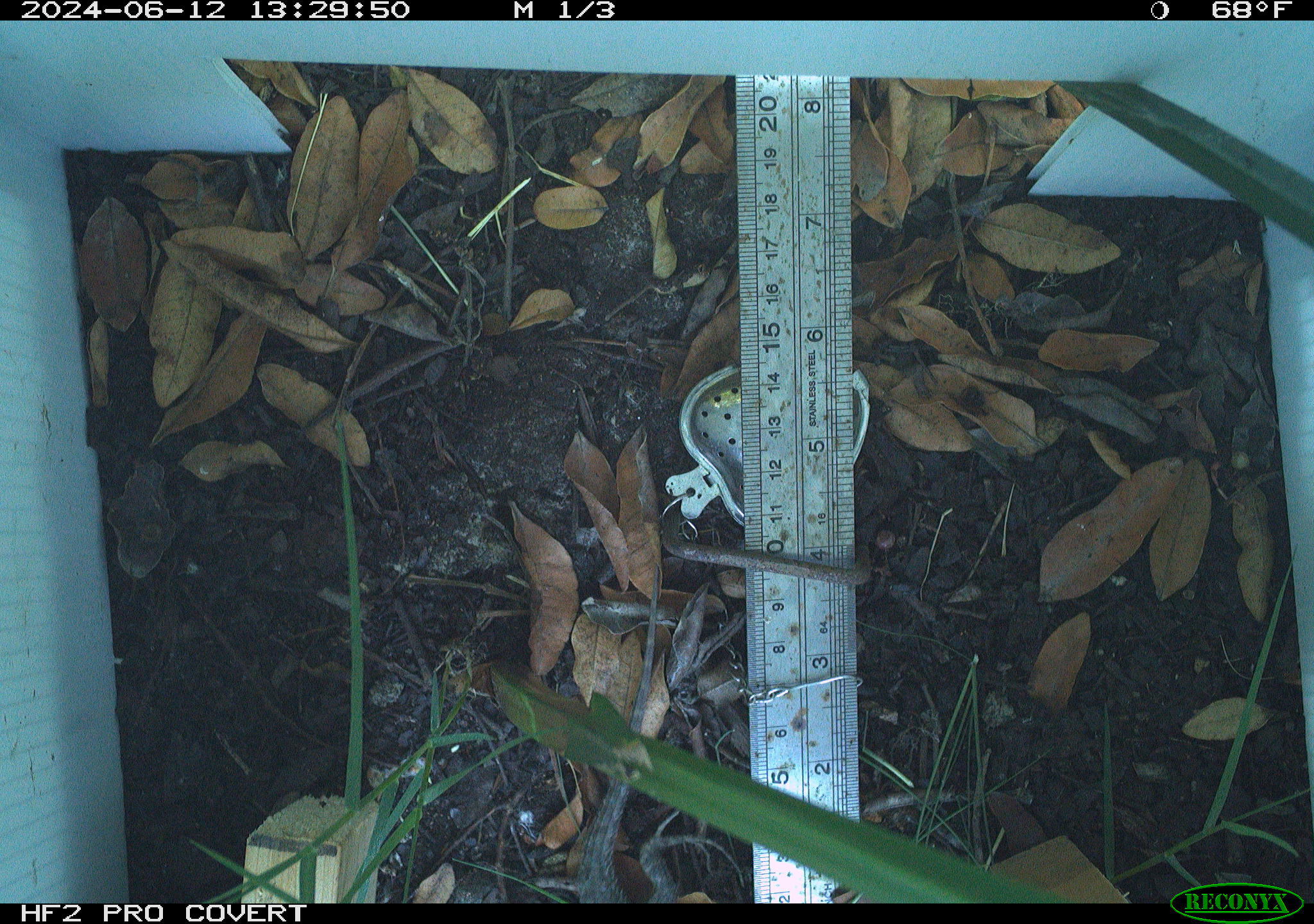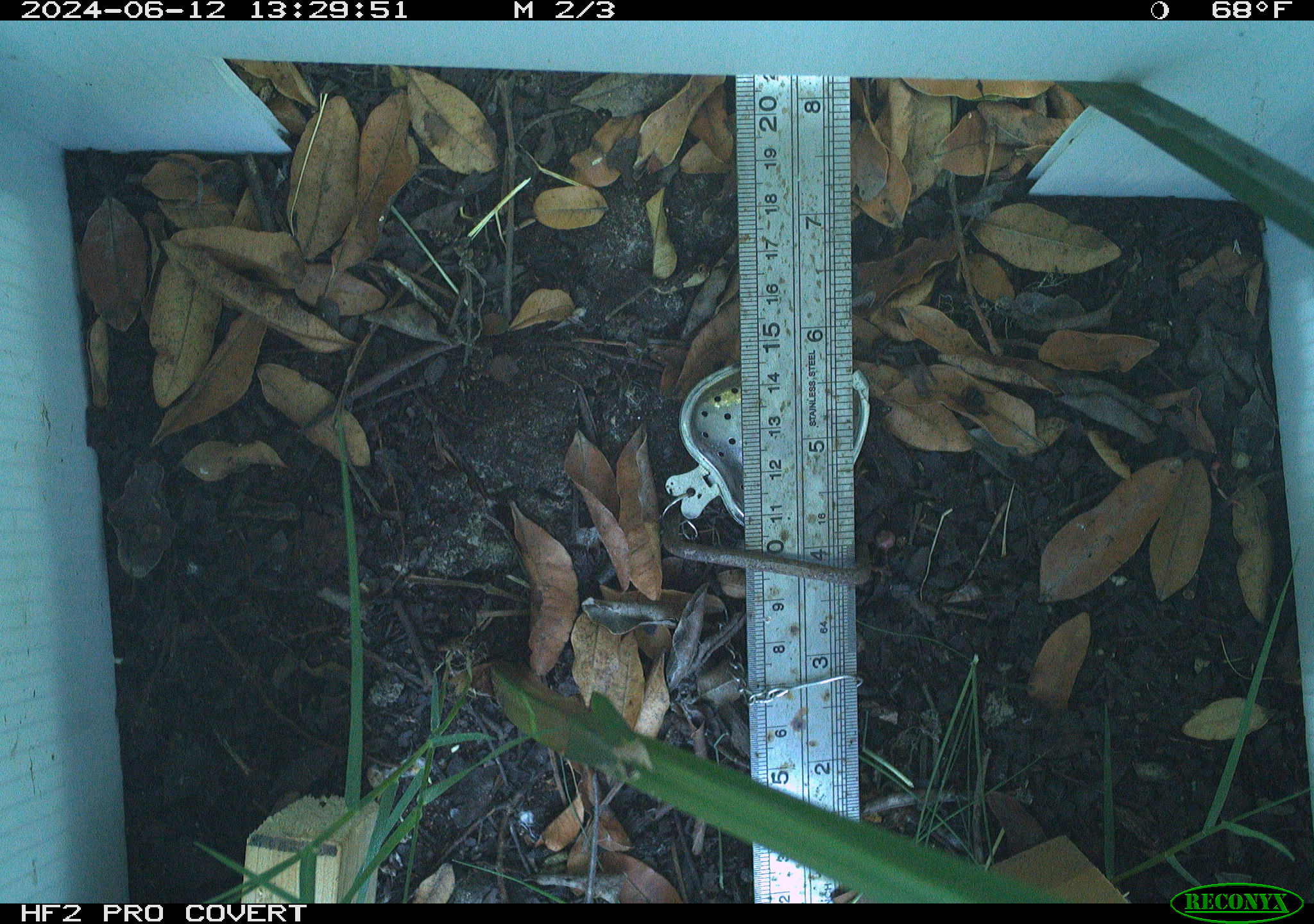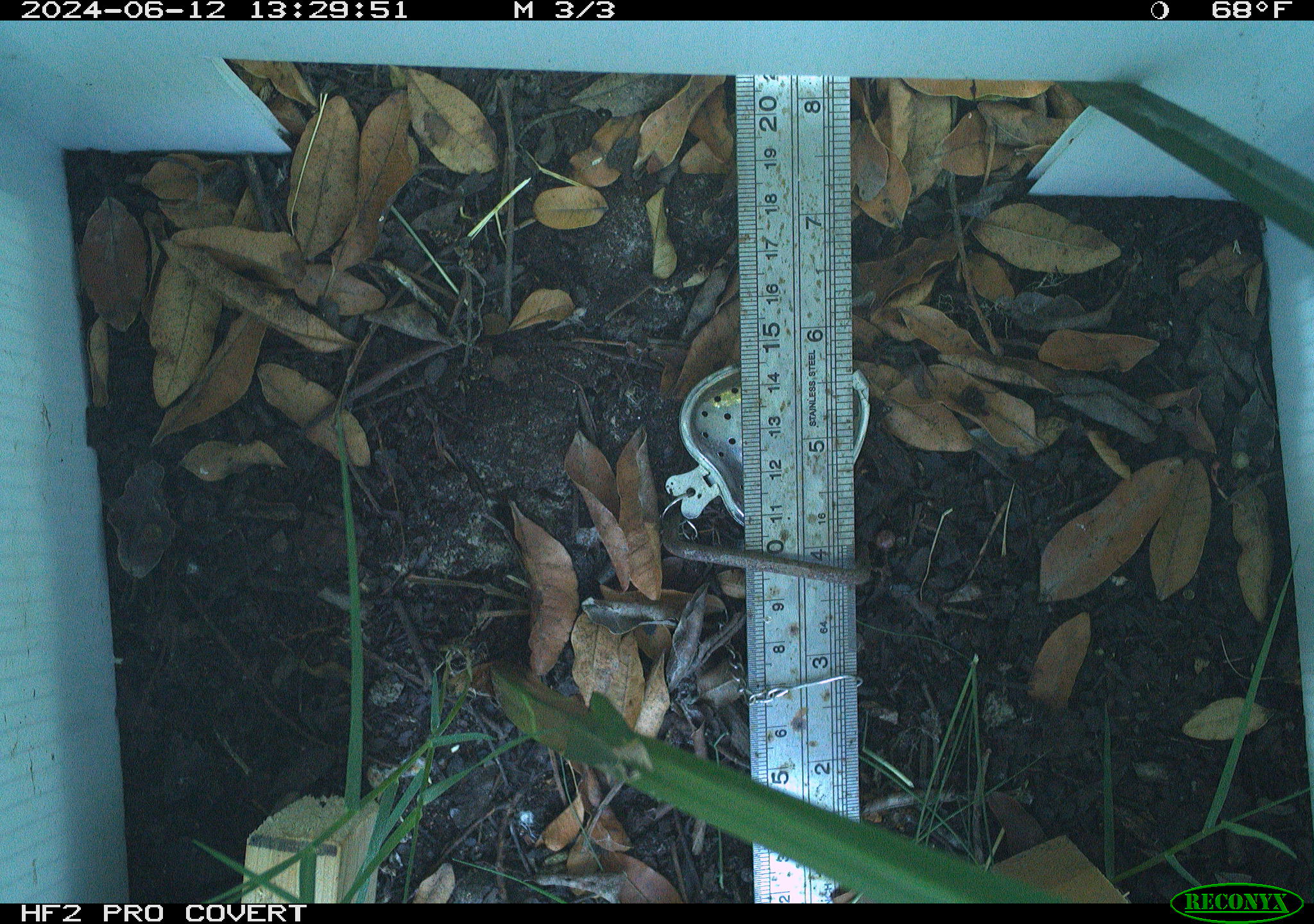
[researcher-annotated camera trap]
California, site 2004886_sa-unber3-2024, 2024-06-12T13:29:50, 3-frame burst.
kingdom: Animalia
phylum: Chordata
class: Reptilia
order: Squamata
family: Phrynosomatidae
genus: Sceloporus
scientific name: Sceloporus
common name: spiny lizards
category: sceloporus species